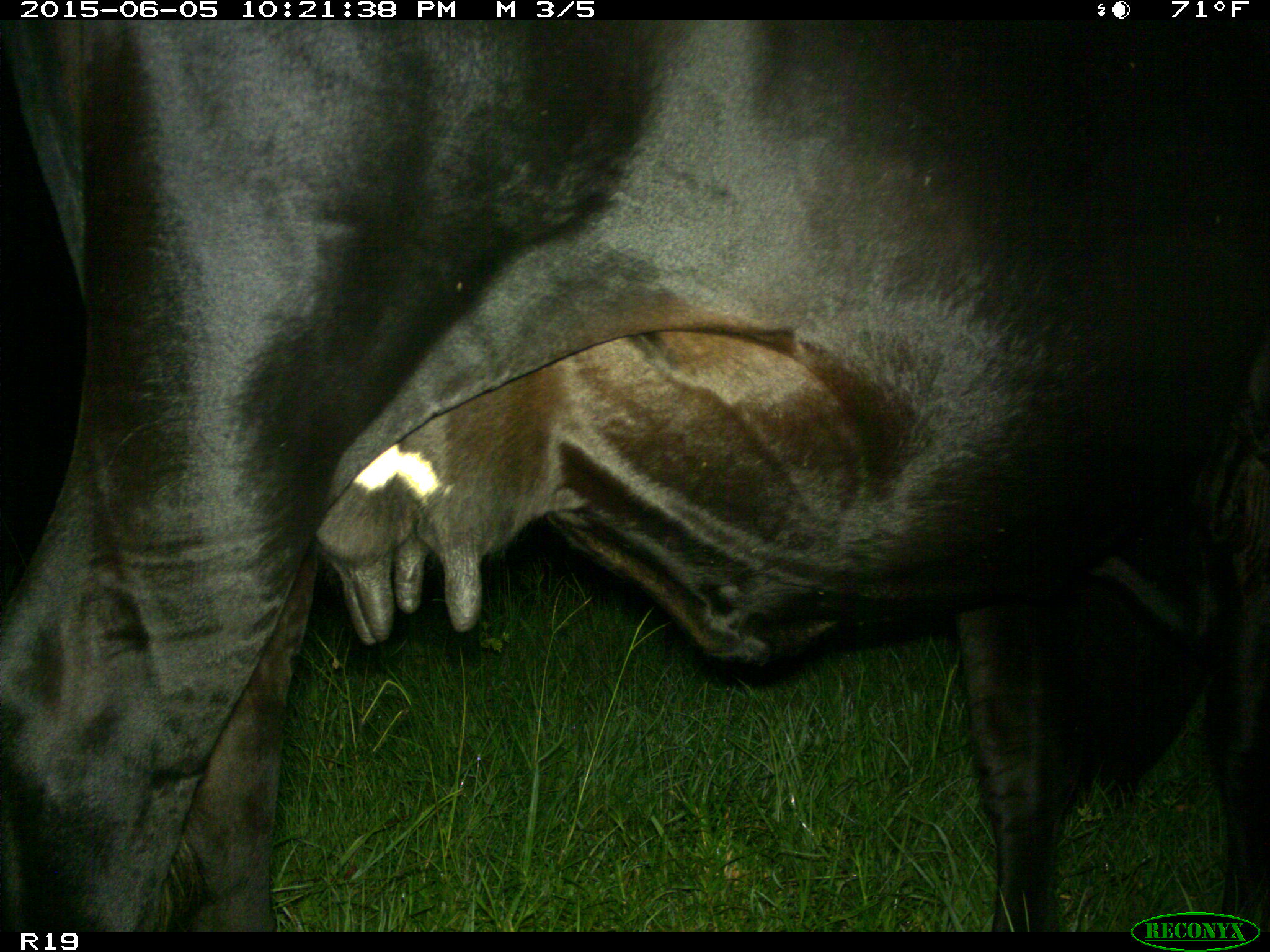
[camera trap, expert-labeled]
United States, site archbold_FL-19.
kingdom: Animalia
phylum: Chordata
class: Mammalia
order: Artiodactyla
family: Bovidae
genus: Bos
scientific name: Bos taurus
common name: domestic cow